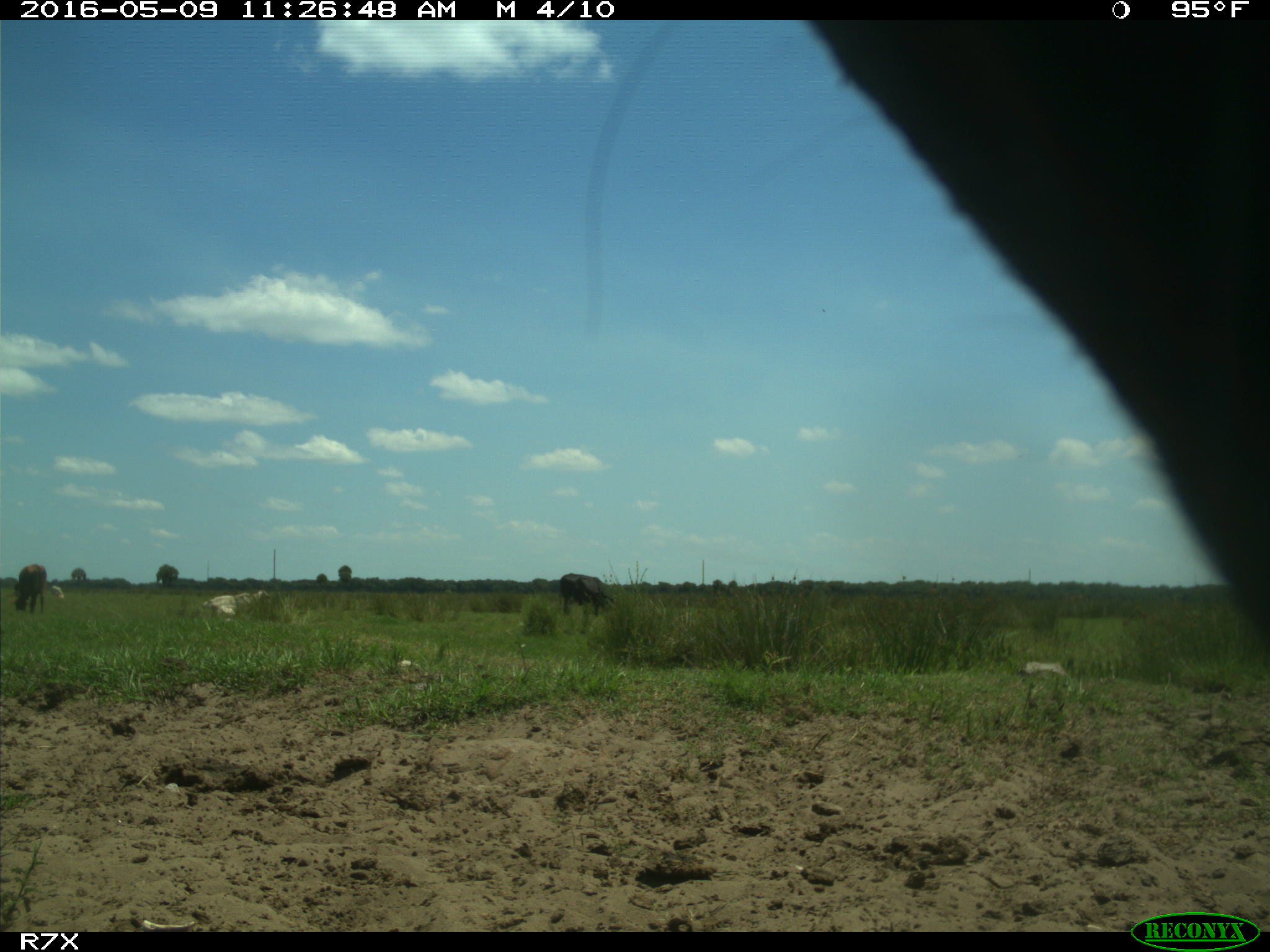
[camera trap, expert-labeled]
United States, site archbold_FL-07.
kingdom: Animalia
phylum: Chordata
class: Mammalia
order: Artiodactyla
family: Bovidae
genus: Bos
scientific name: Bos taurus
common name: domestic cow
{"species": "Bos taurus (domestic cow)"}